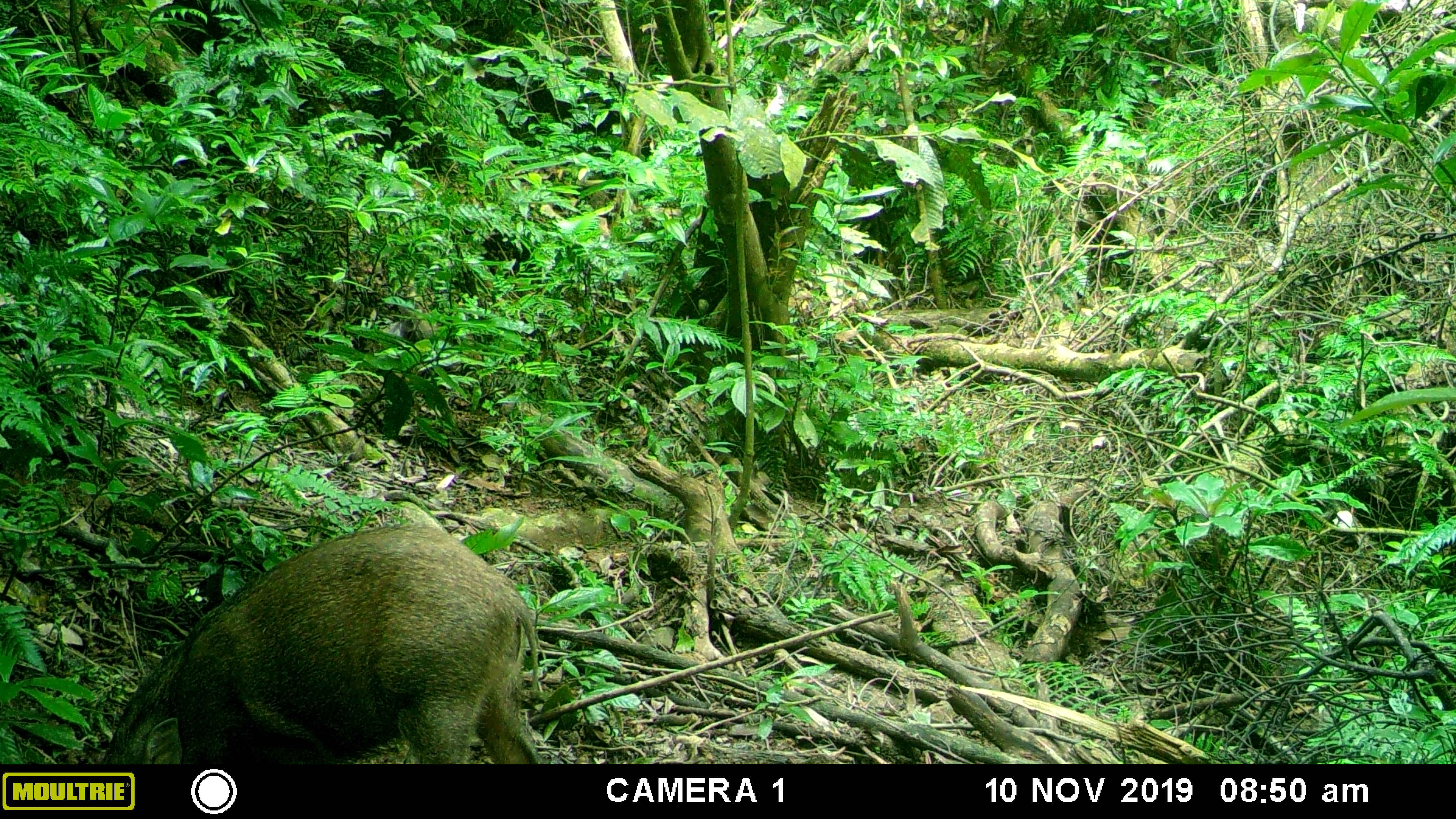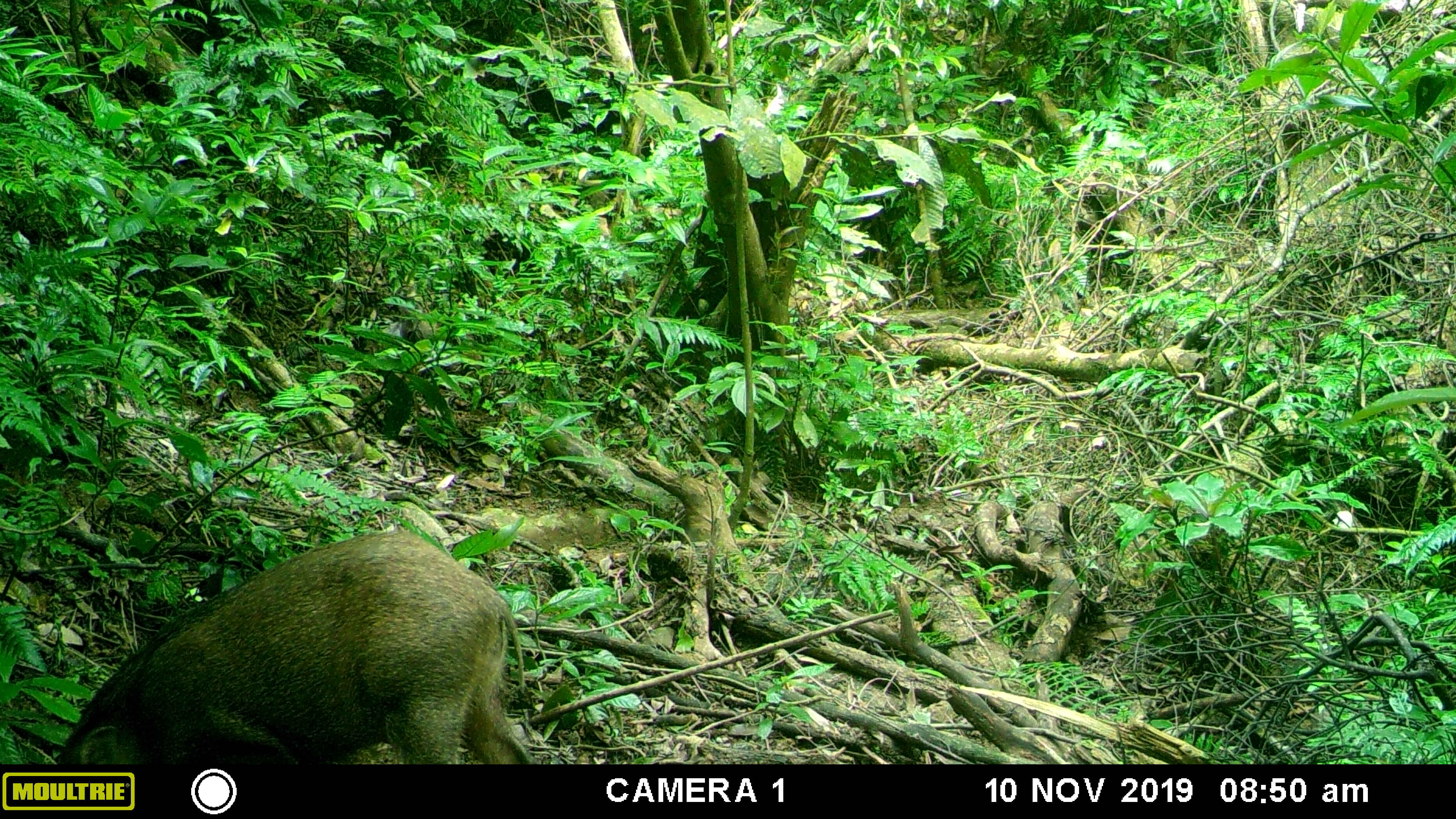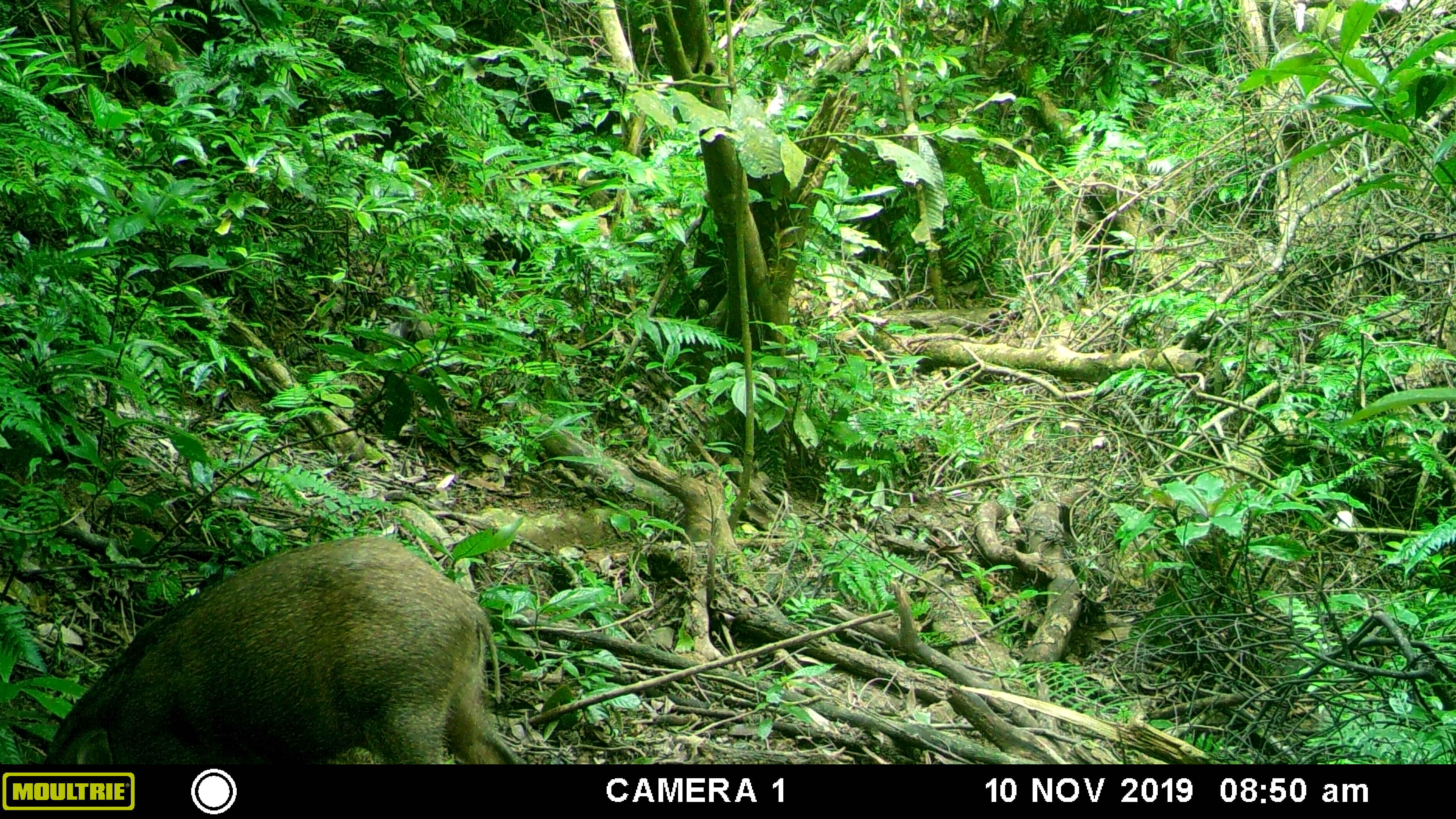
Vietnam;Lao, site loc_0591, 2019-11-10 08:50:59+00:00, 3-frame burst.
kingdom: Animalia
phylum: Chordata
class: Mammalia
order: Artiodactyla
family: Suidae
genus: Sus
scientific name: Sus scrofa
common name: eurasian wild pig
Eurasian wild pig (Sus scrofa). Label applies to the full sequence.